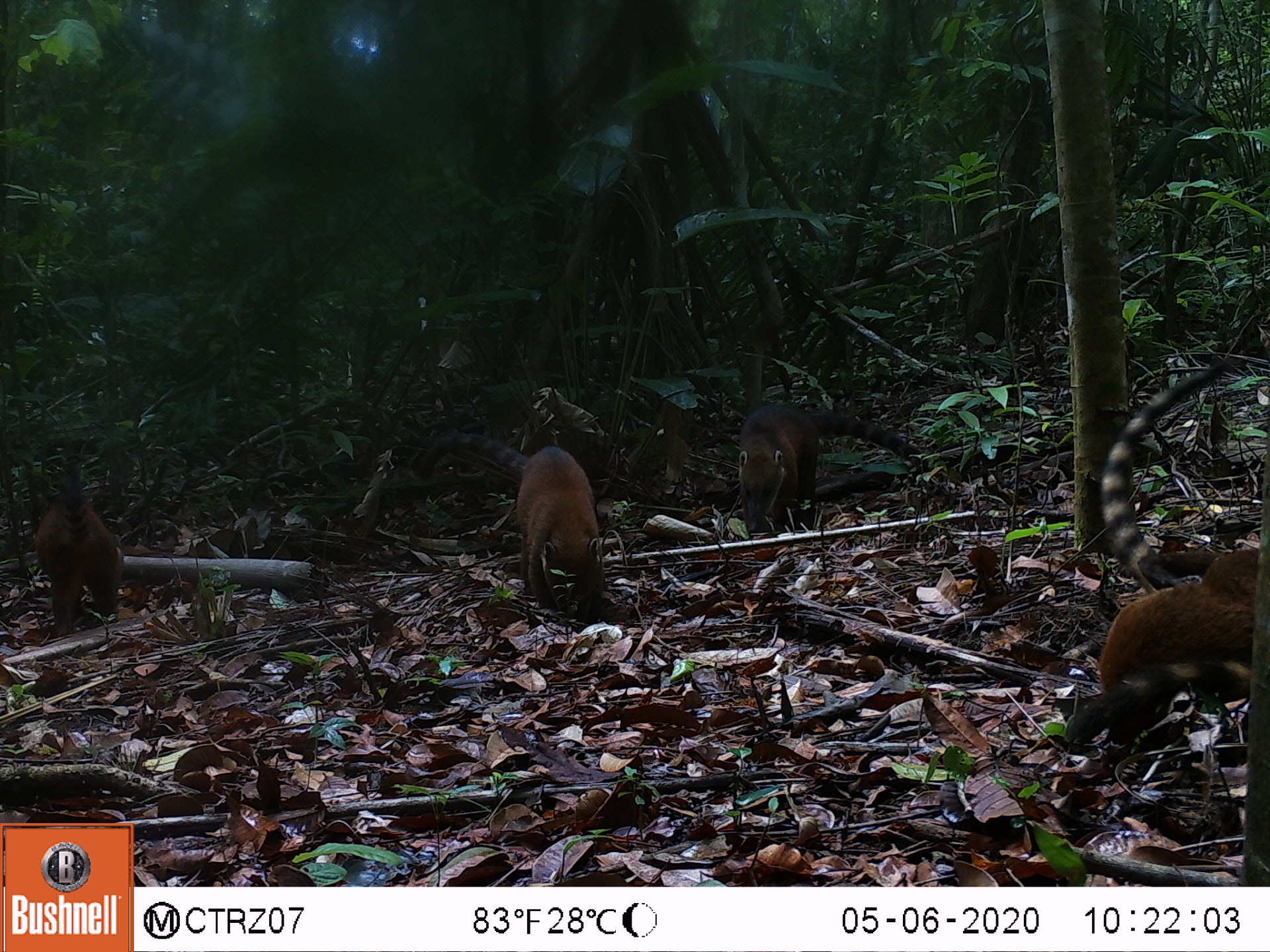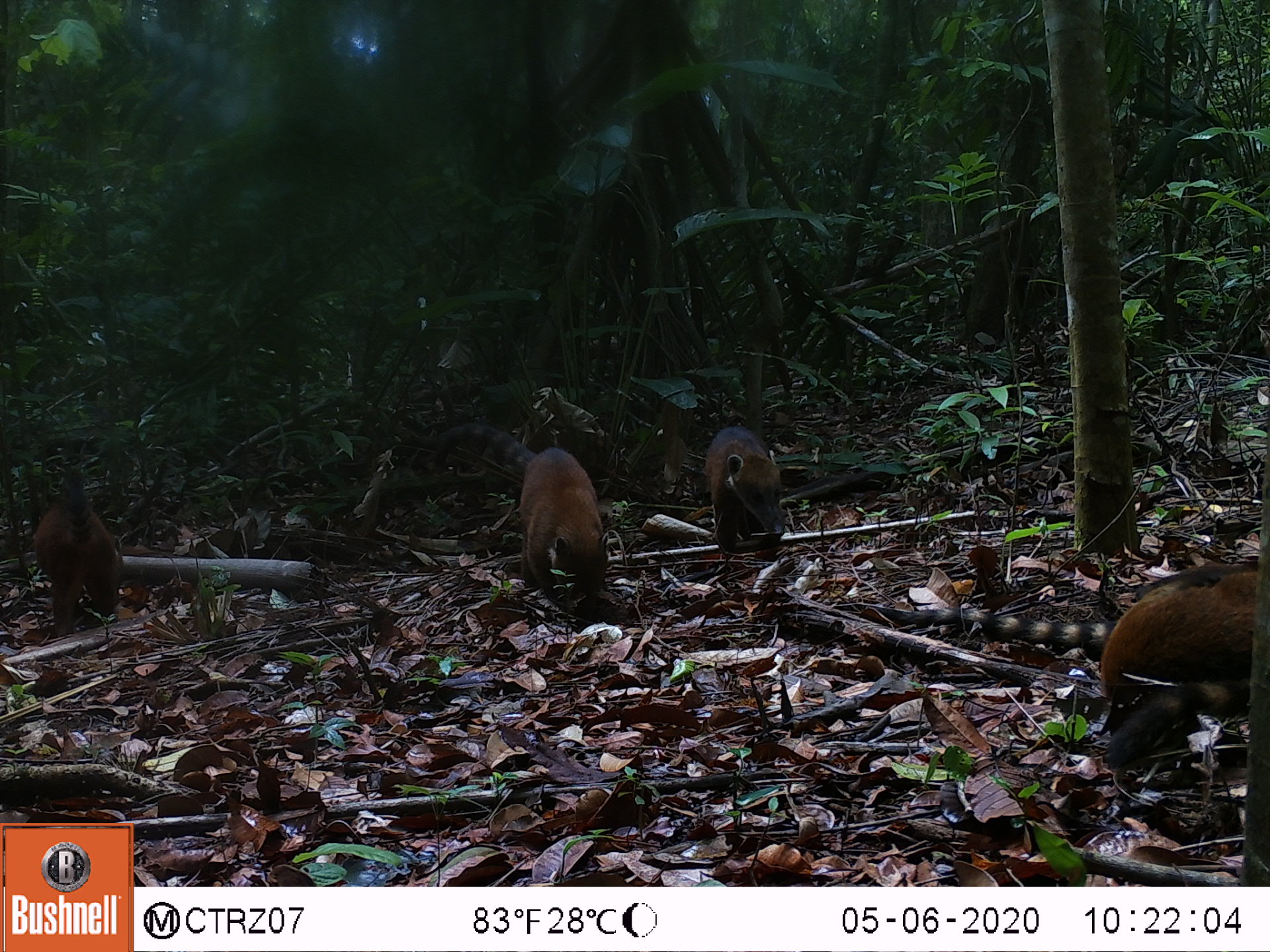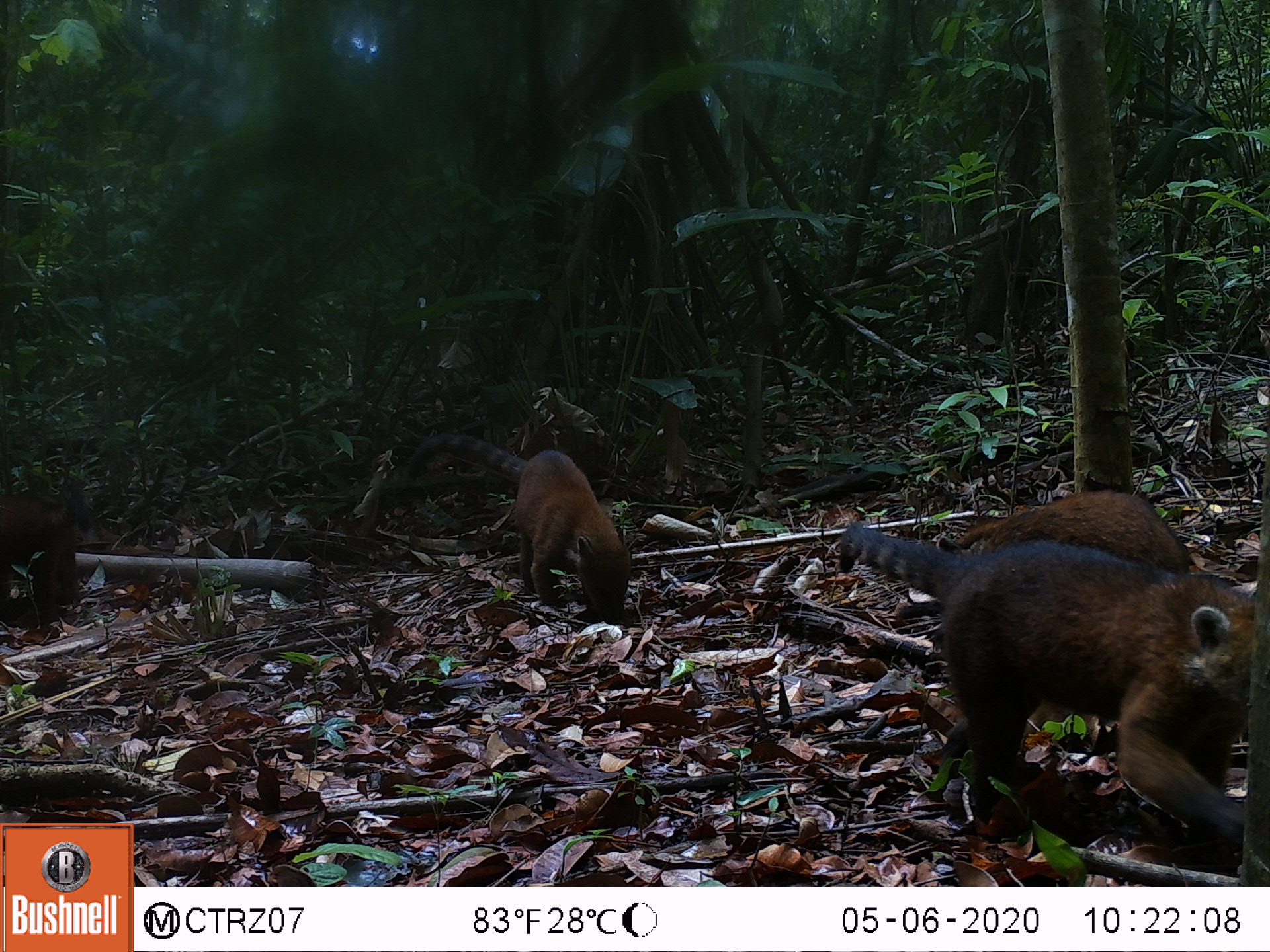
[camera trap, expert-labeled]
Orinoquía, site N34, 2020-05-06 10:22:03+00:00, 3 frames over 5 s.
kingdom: Animalia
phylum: Chordata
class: Mammalia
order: Carnivora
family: Procyonidae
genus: Nasua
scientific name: Nasua nasua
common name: south american coati